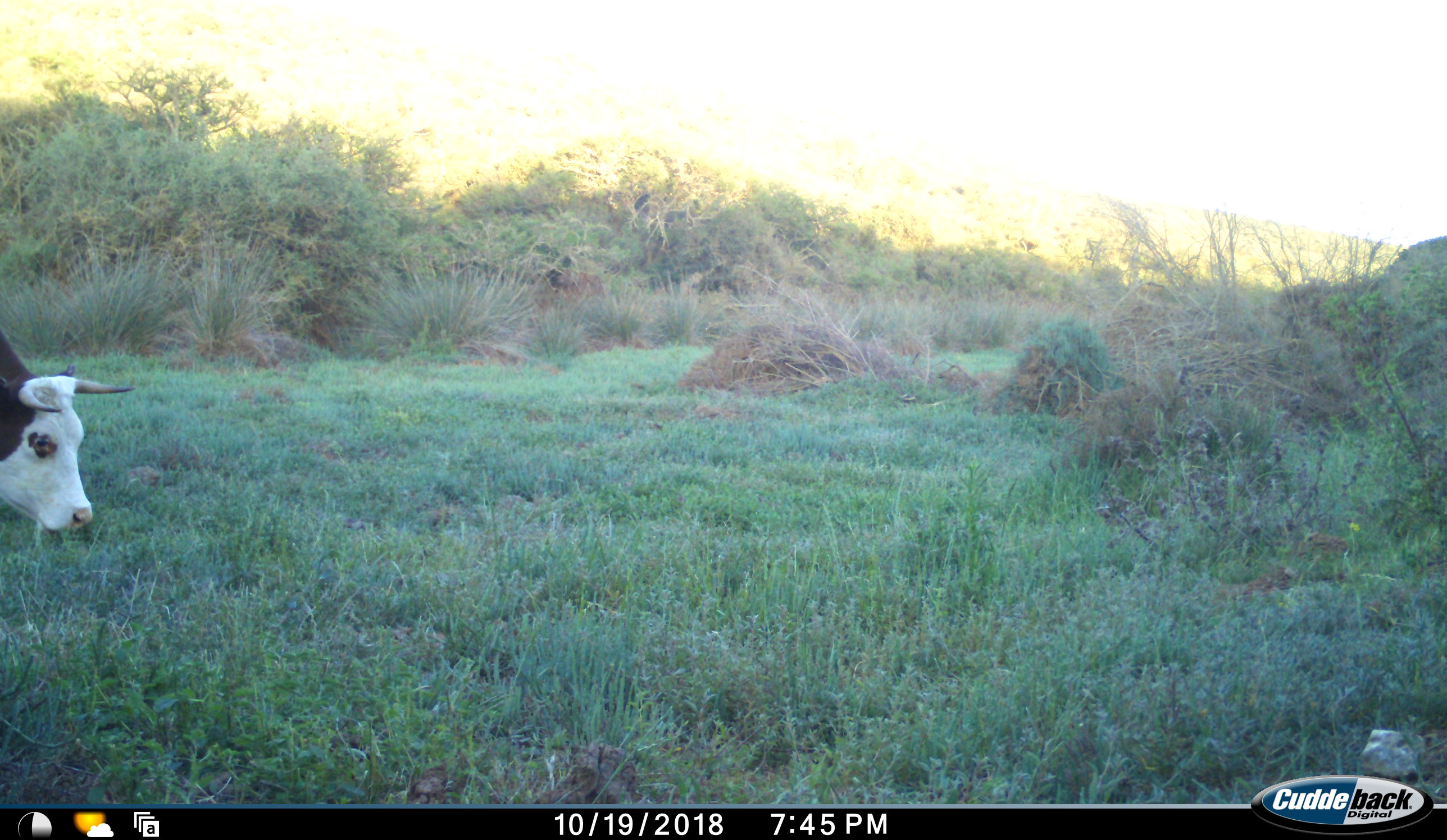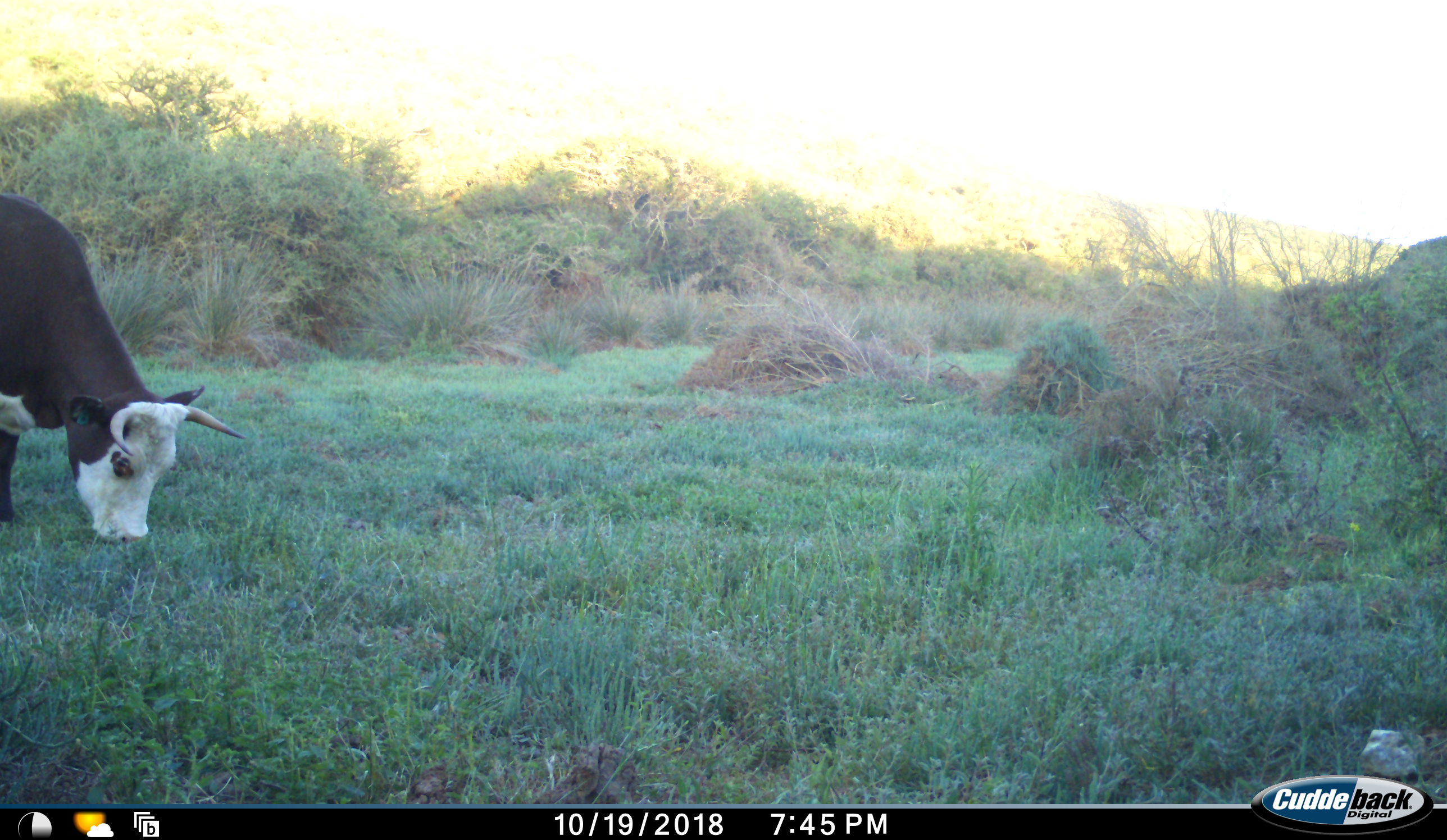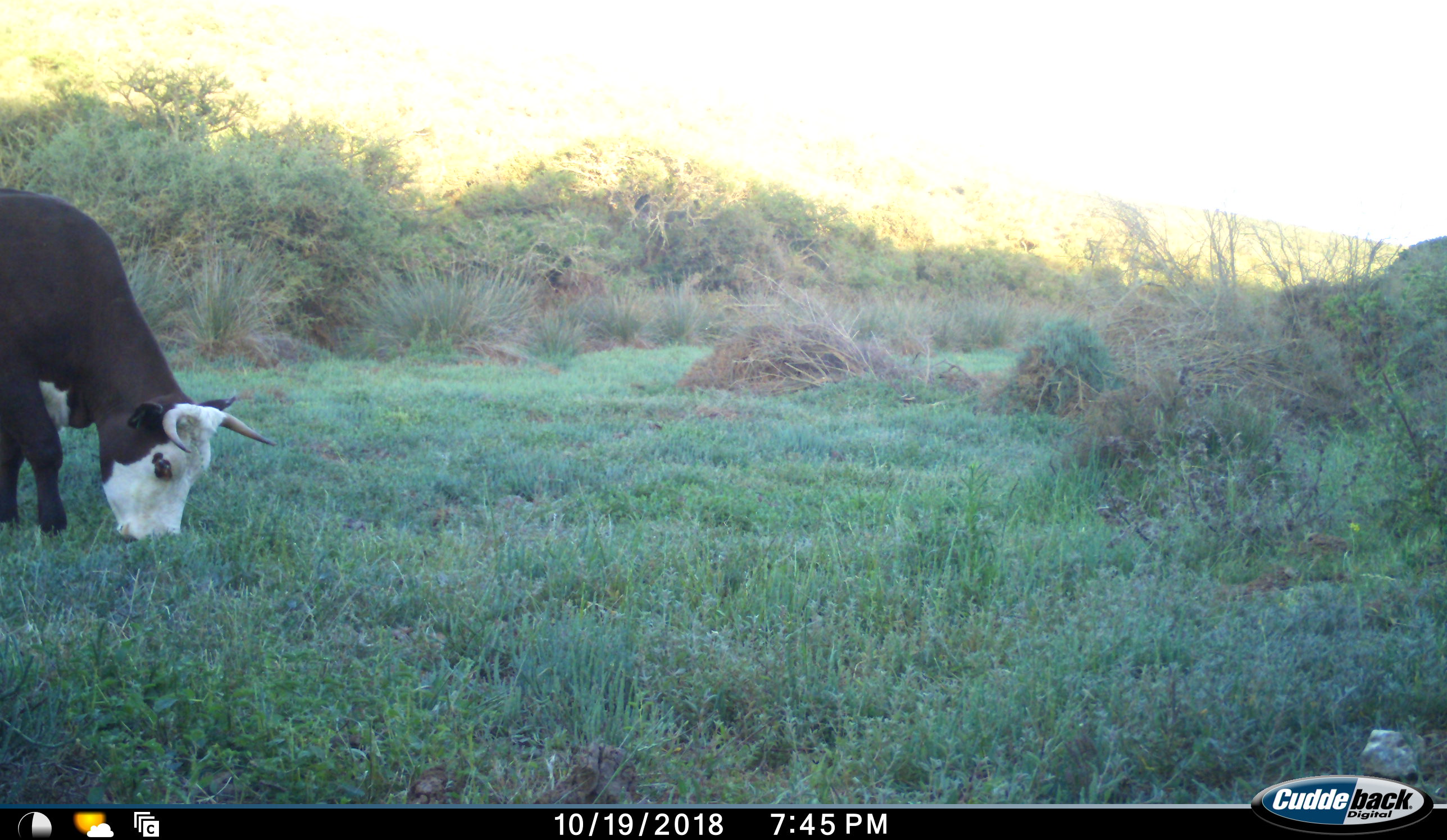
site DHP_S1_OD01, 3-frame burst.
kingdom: Animalia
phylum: Chordata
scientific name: Vertebrata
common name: domestic animal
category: domesticanimal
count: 1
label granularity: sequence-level